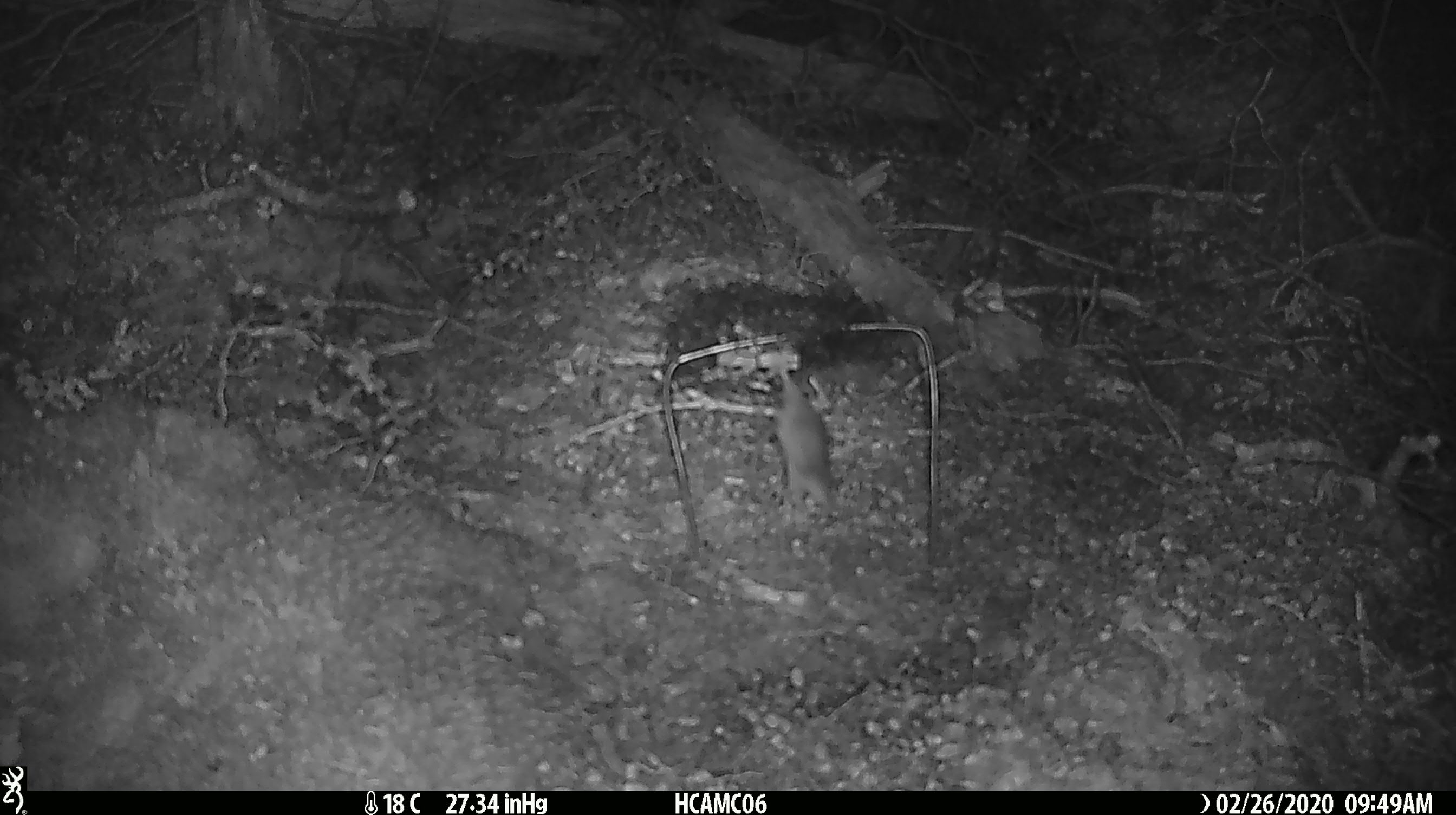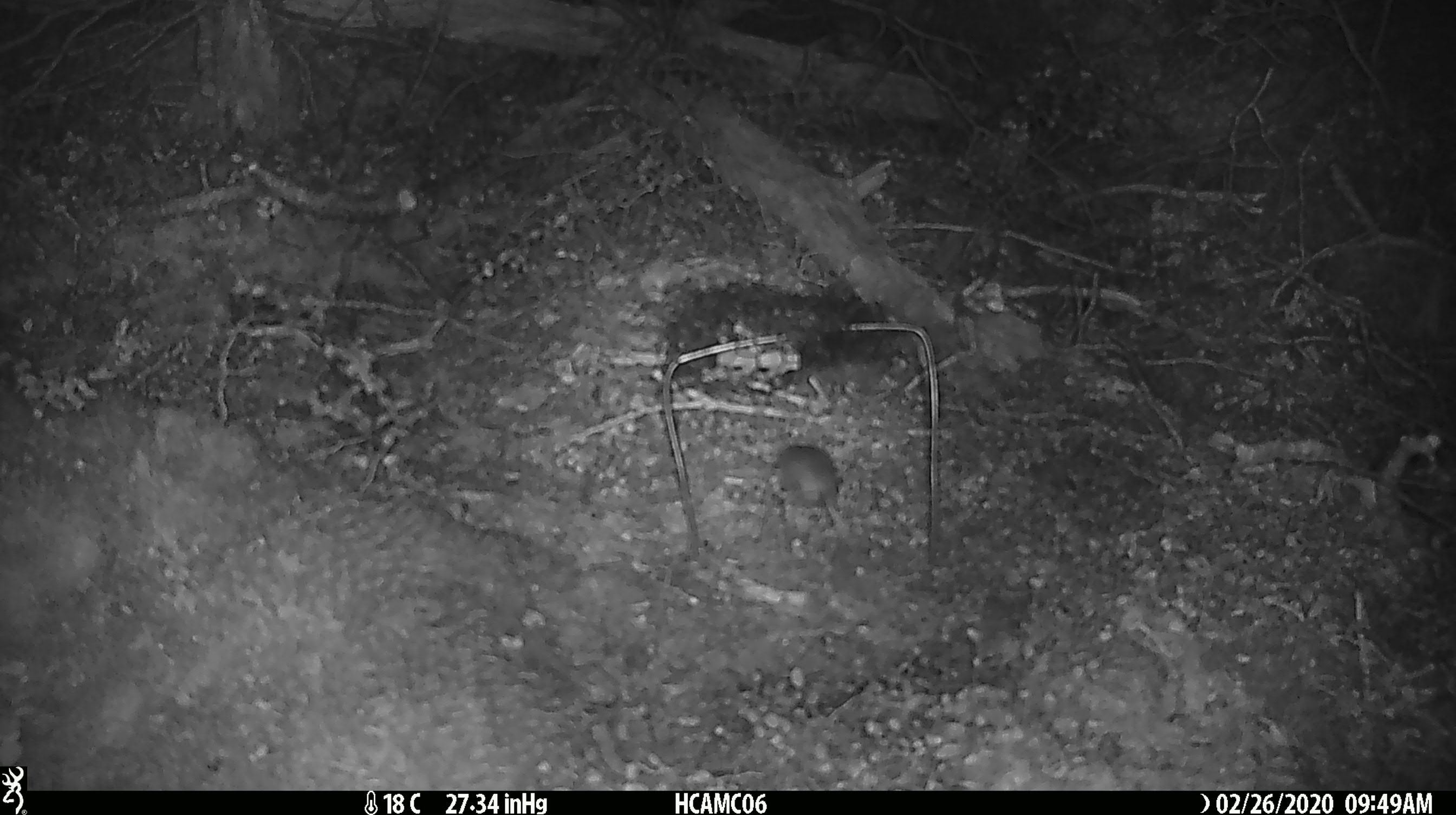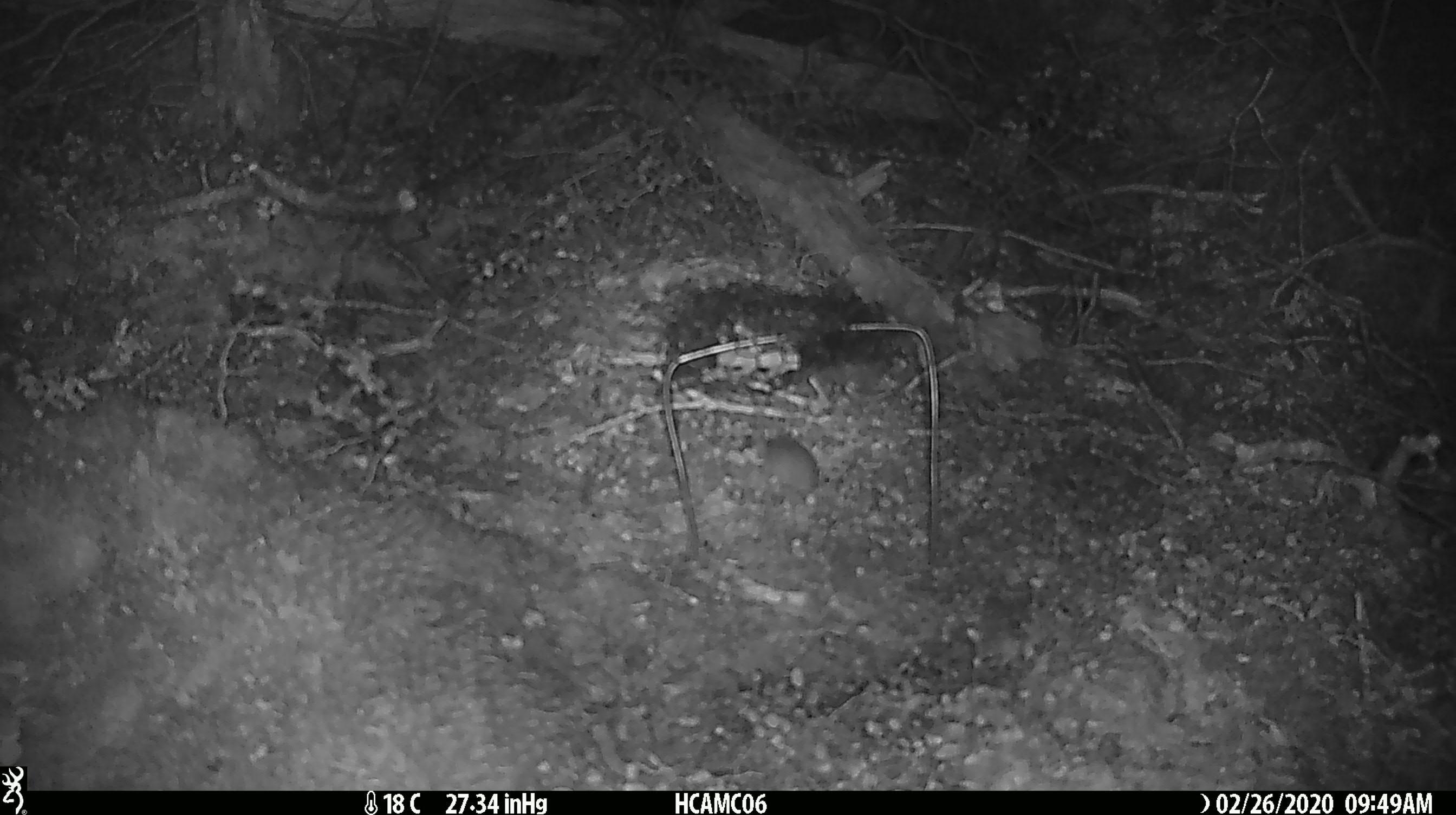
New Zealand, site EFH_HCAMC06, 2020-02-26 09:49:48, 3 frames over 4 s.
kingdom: Animalia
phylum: Chordata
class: Mammalia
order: Rodentia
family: Muridae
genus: Mus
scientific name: Mus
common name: mouse